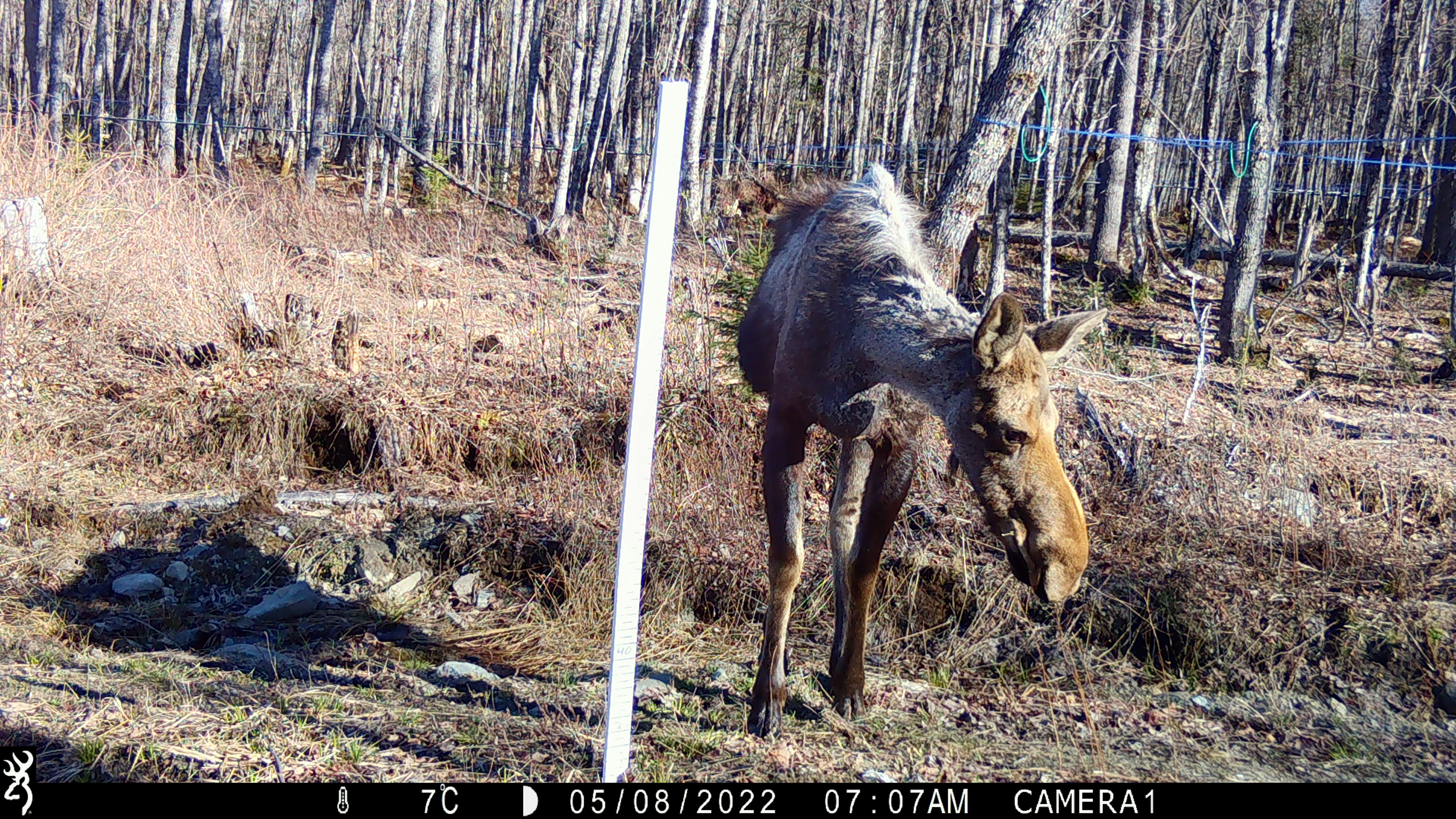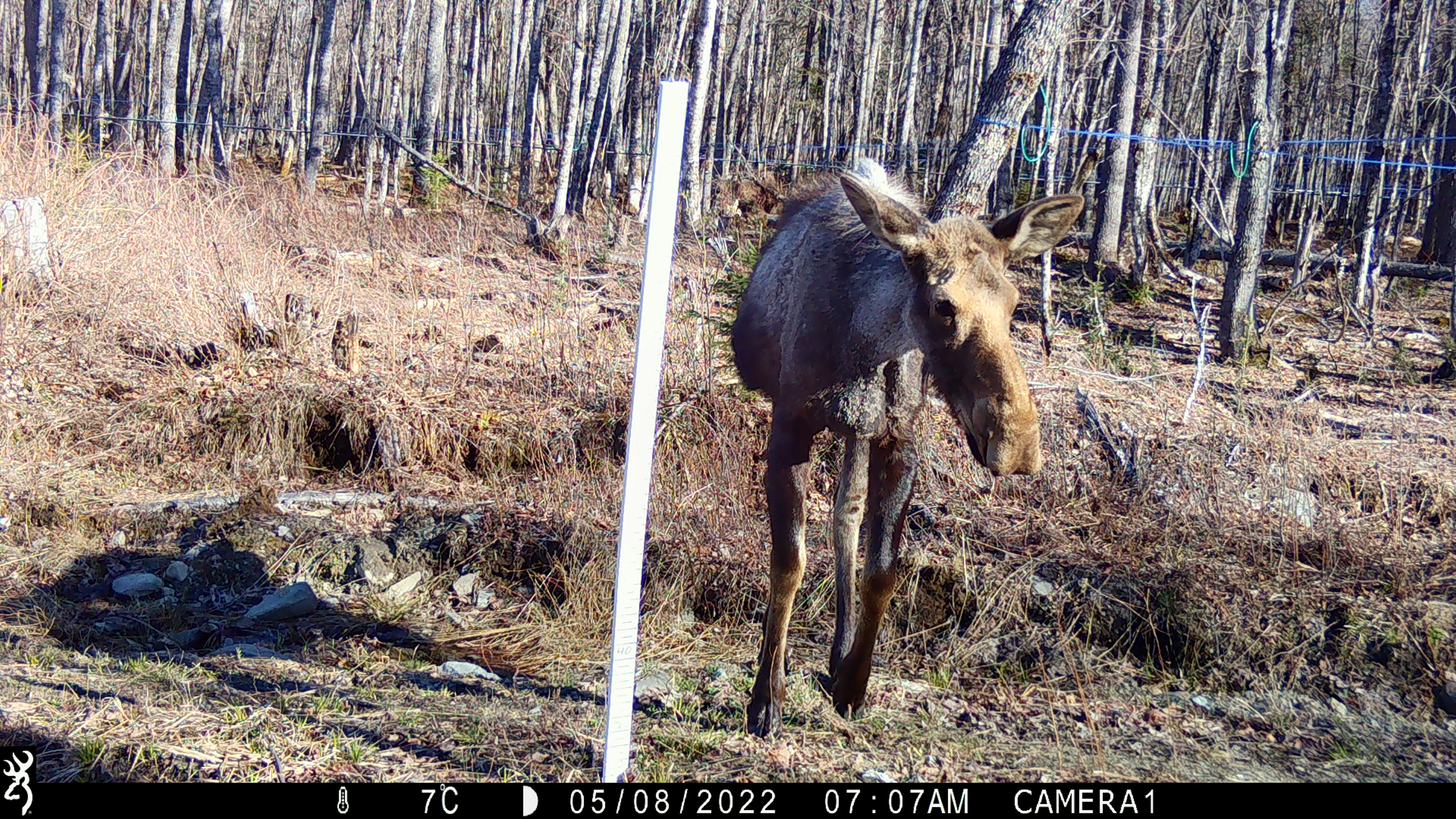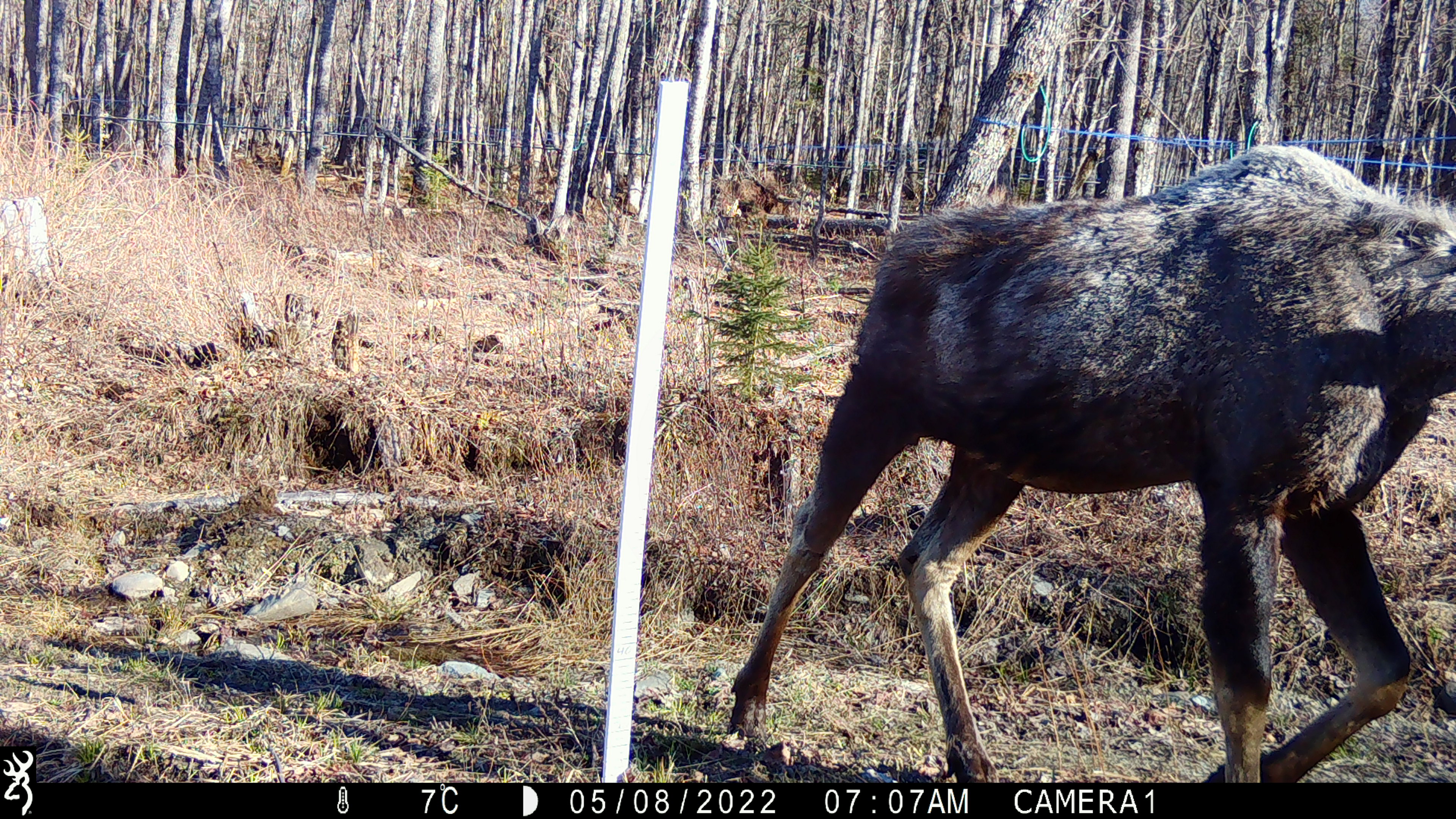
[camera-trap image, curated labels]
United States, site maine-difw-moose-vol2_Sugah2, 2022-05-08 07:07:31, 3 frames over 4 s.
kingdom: Animalia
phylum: Chordata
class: Mammalia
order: Artiodactyla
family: Cervidae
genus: Alces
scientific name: Alces alces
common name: moose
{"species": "moose (Alces alces)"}